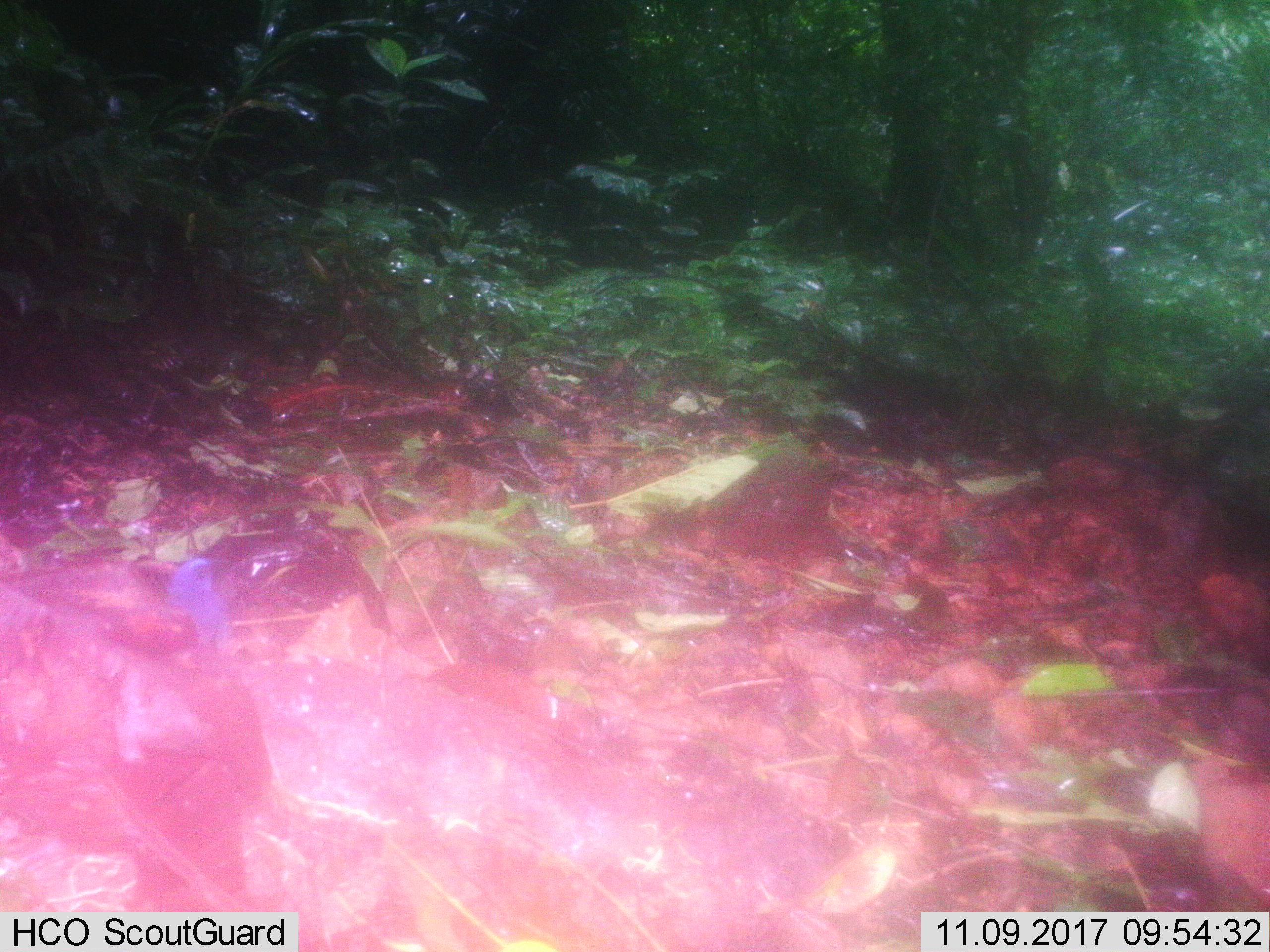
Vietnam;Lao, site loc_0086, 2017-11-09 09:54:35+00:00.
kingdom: Animalia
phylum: Chordata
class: Aves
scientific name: Aves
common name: bird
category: unidentified bird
Unidentified bird (bird) (Aves). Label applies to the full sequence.